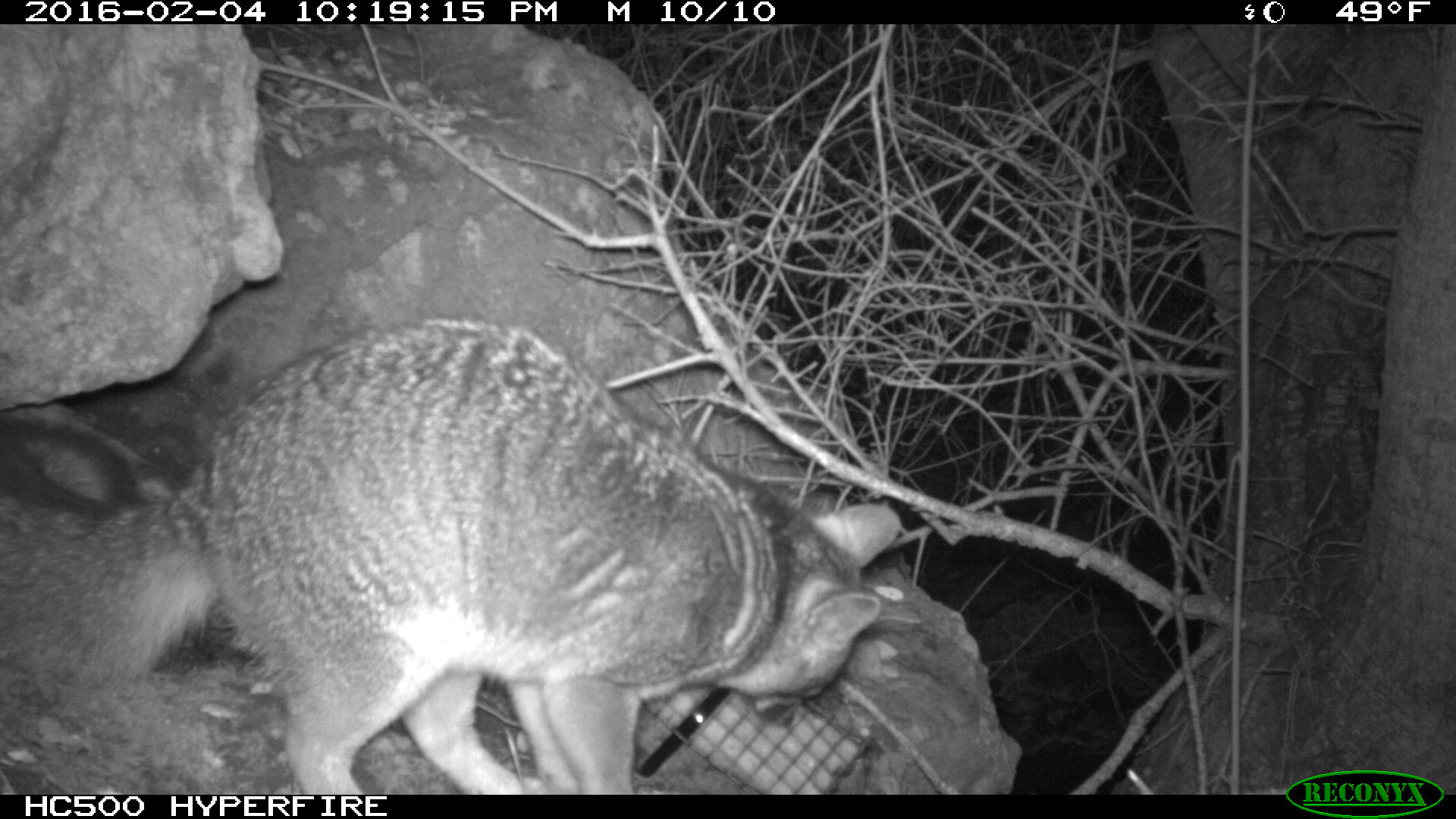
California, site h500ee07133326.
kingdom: Animalia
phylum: Chordata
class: Mammalia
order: Carnivora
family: Canidae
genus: Urocyon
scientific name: Urocyon littoralis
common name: island fox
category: fox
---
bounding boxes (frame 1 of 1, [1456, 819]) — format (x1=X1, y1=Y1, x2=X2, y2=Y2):
fox: (x1=0, y1=315, x2=902, y2=794)